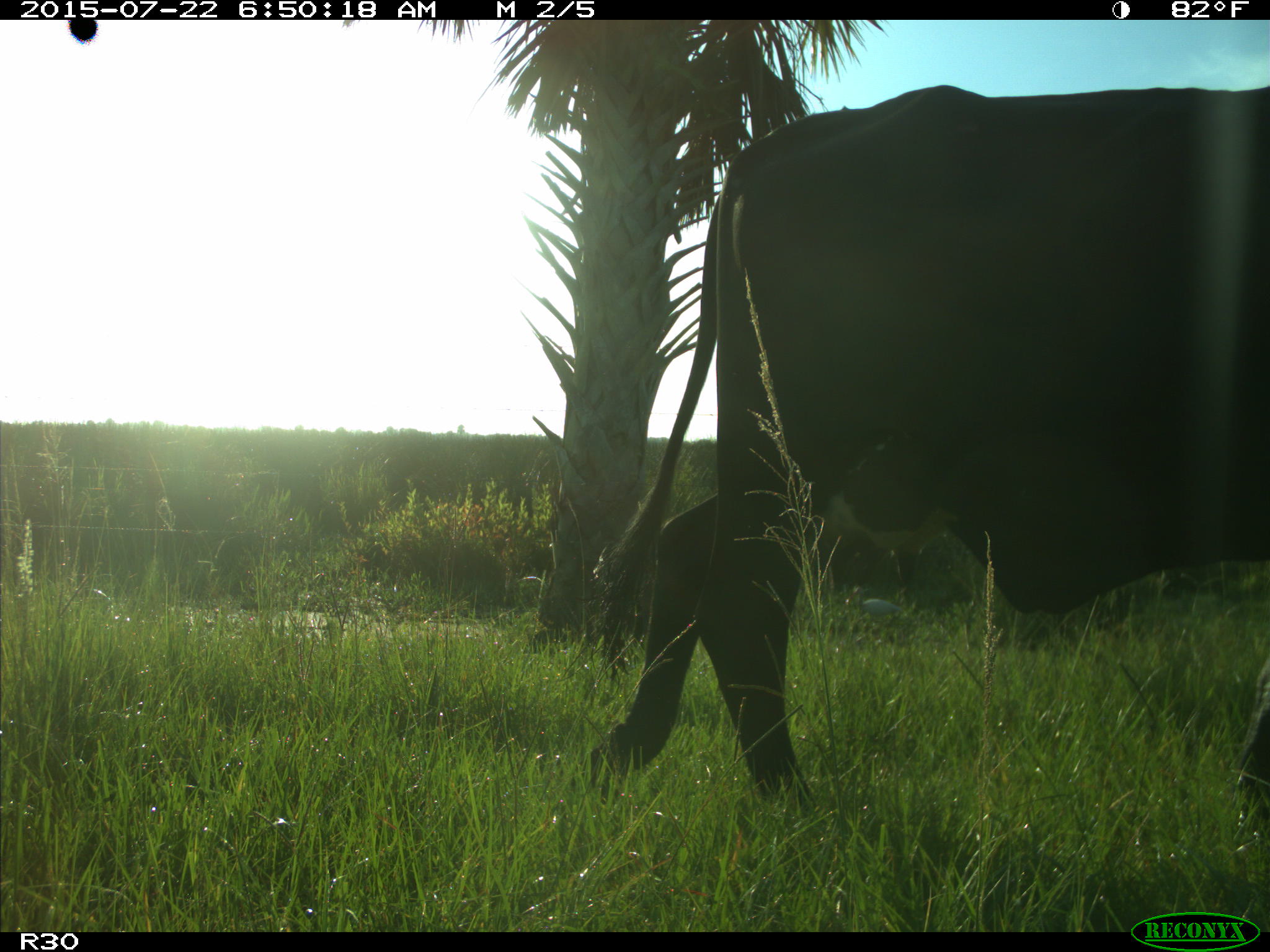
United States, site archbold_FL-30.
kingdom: Animalia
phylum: Chordata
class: Mammalia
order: Artiodactyla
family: Bovidae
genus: Bos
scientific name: Bos taurus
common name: domestic cow